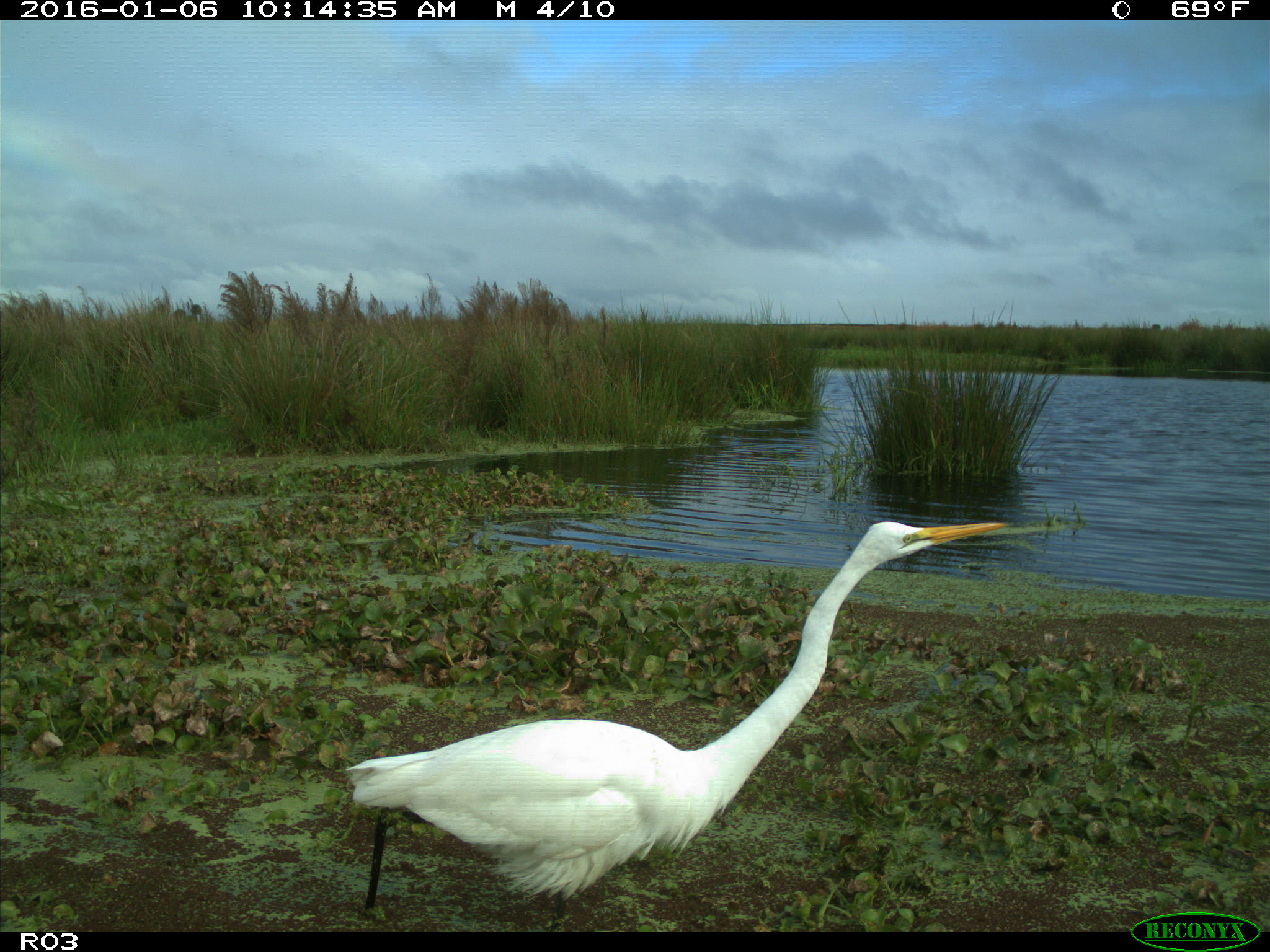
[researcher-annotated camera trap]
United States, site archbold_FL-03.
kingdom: Animalia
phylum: Chordata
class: Aves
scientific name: Aves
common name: birds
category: unidentified bird